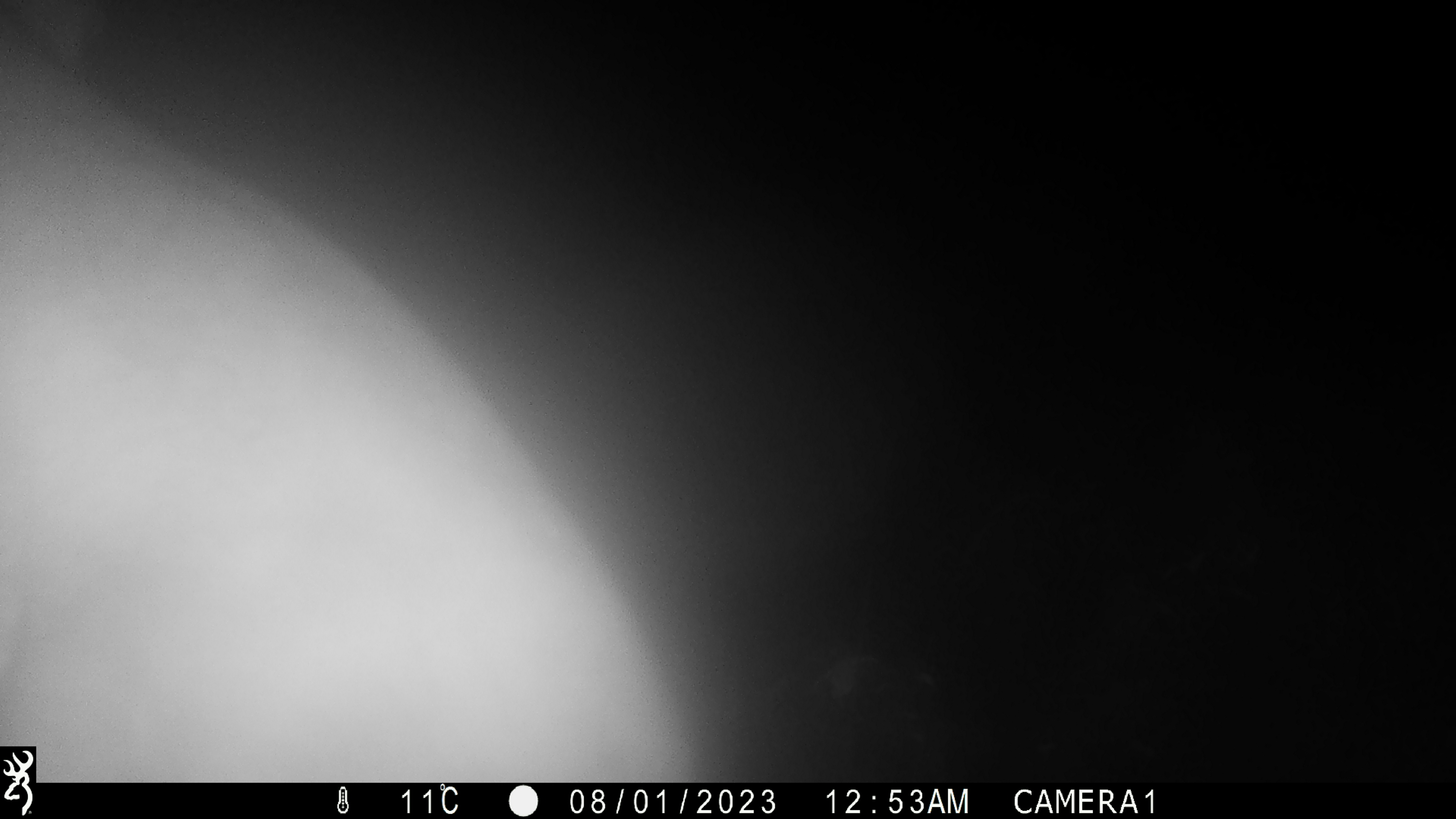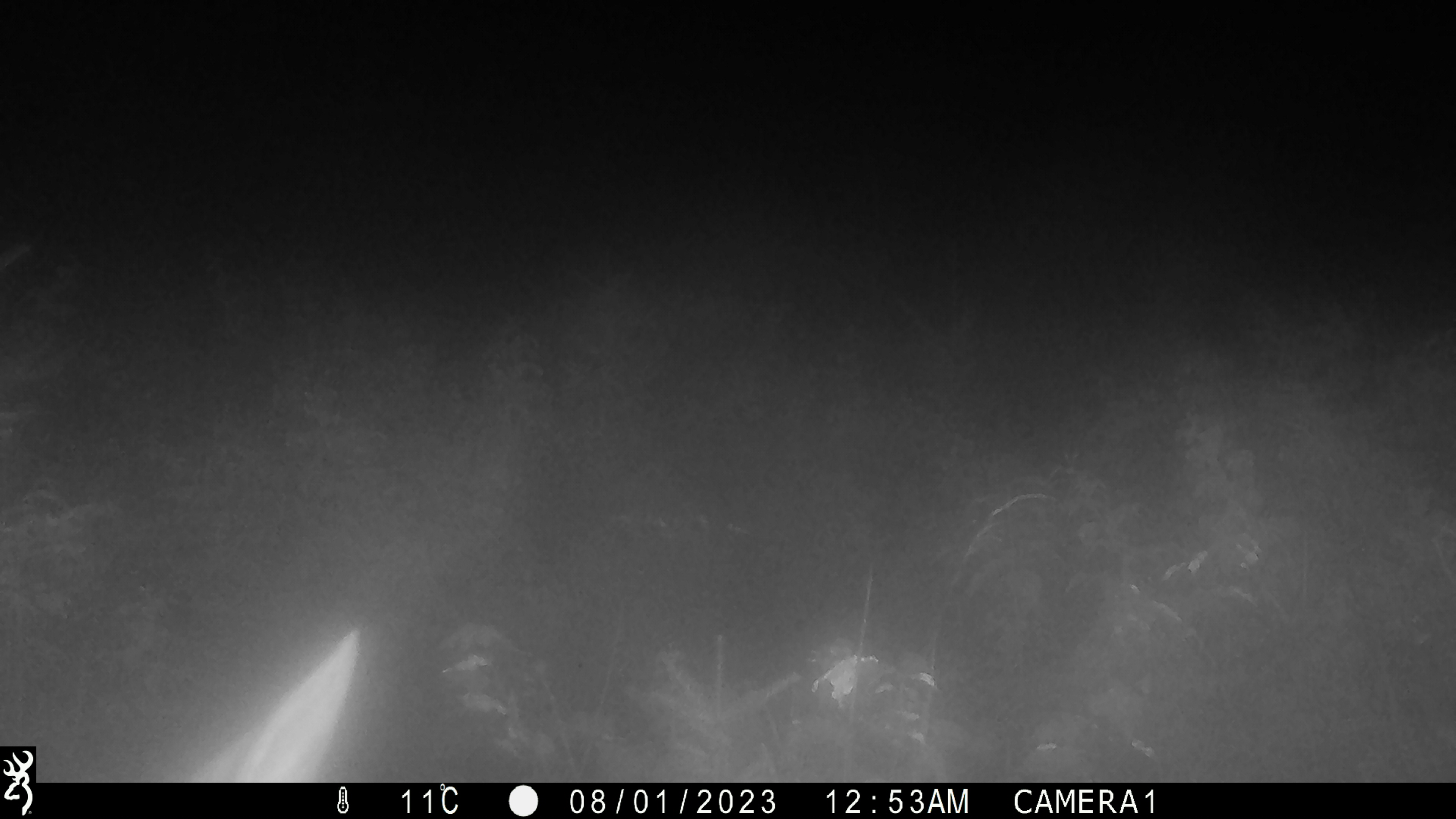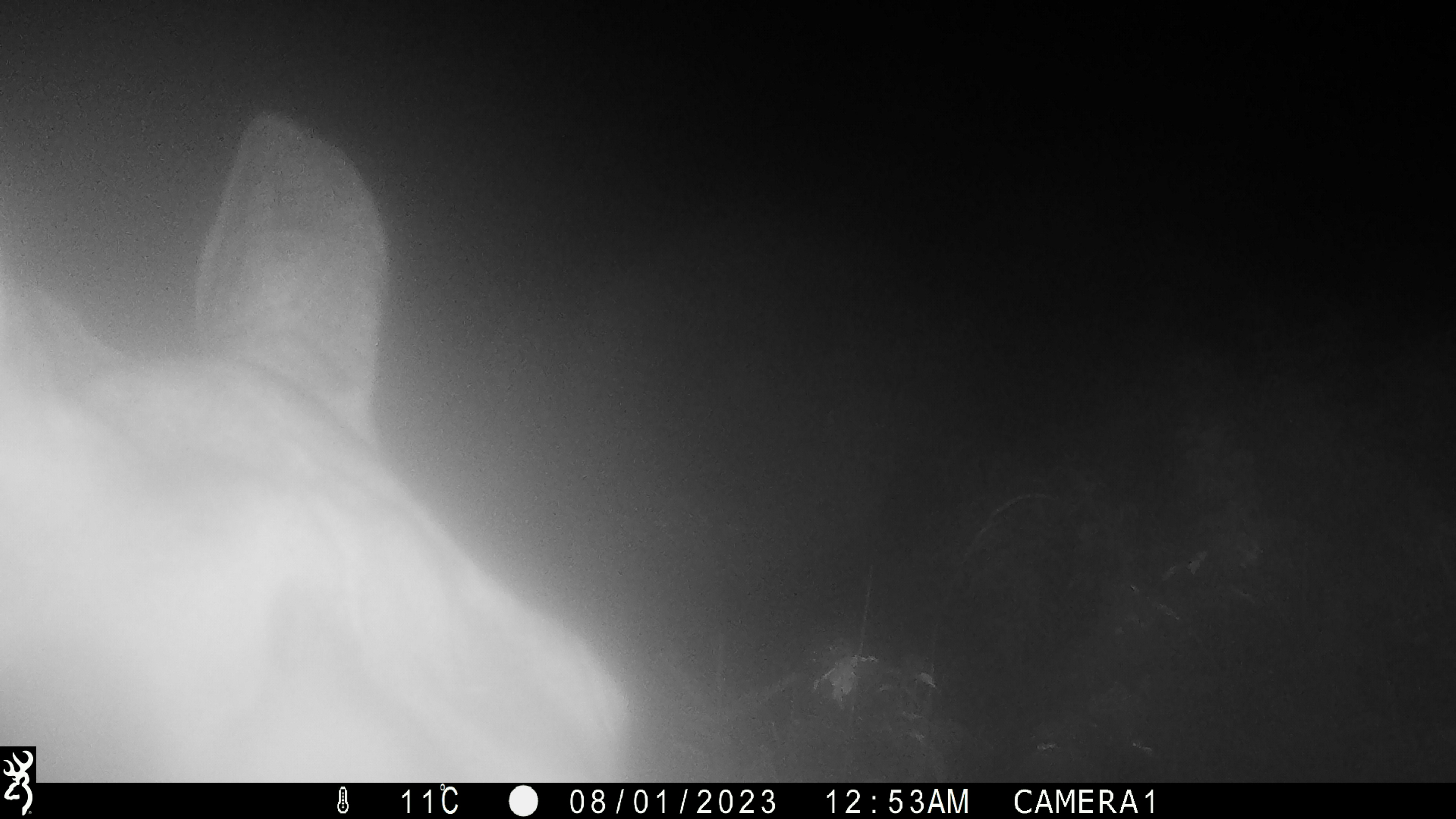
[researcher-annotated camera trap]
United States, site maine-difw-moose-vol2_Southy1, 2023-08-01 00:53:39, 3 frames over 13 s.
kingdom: Animalia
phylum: Chordata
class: Mammalia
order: Artiodactyla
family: Cervidae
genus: Alces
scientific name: Alces alces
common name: moose